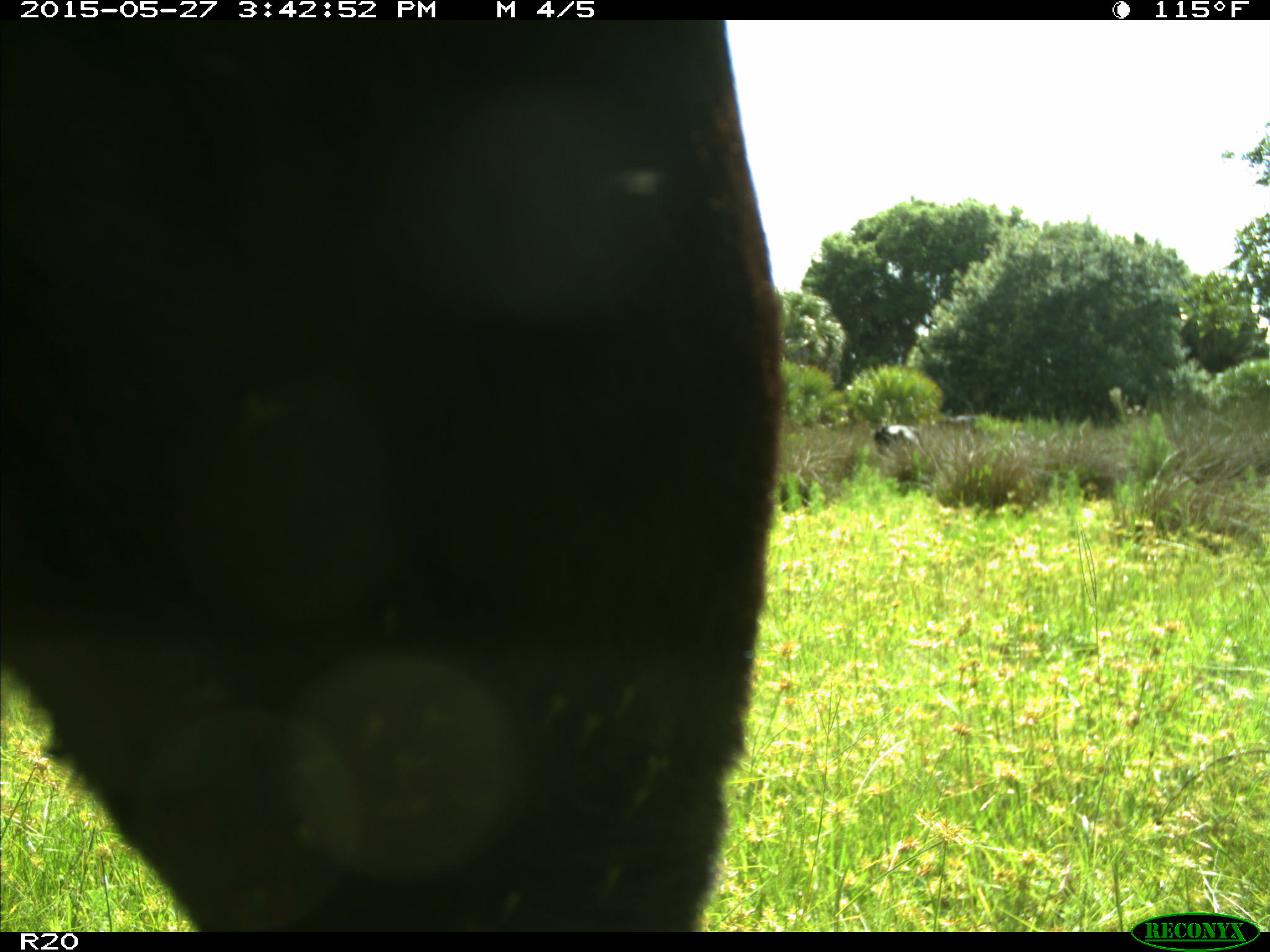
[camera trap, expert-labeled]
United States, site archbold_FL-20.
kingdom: Animalia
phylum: Chordata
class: Mammalia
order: Artiodactyla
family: Bovidae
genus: Bos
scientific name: Bos taurus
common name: domestic cow